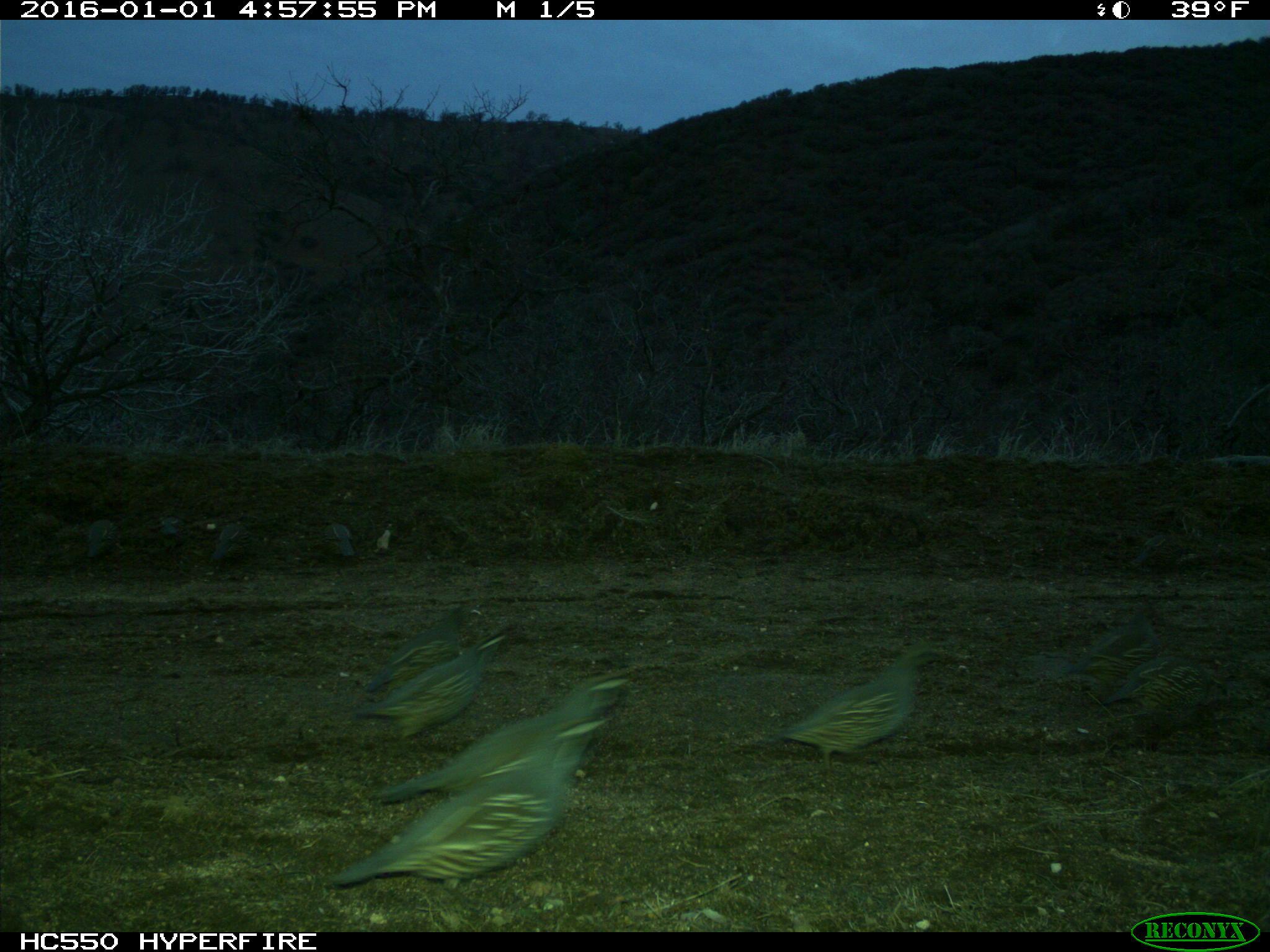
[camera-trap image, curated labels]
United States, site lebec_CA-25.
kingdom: Animalia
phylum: Chordata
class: Aves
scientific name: Aves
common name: birds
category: unidentified bird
Unidentified bird (birds) (Aves).